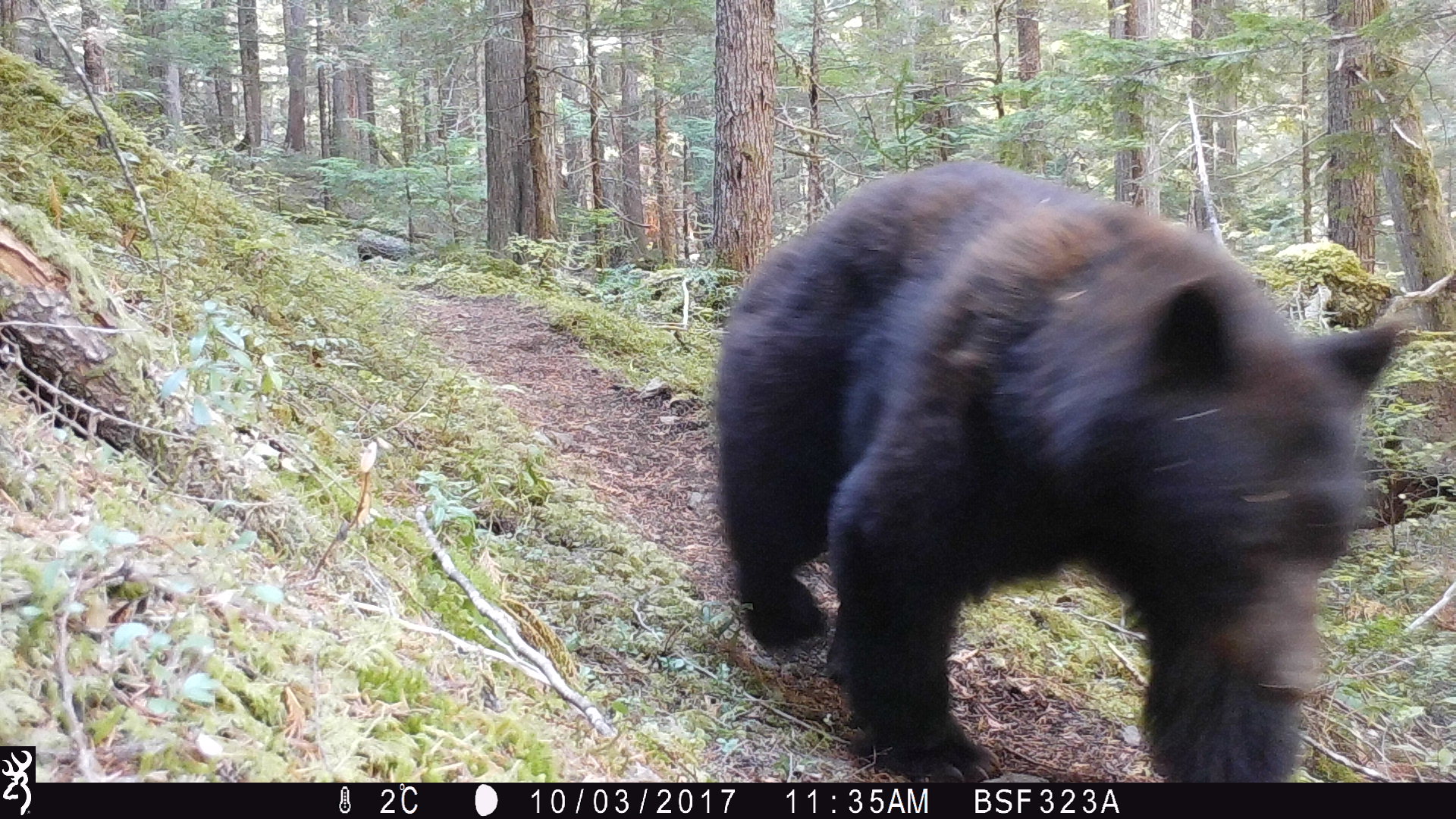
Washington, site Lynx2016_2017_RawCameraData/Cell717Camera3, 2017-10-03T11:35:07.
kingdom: Animalia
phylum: Chordata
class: Mammalia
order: Carnivora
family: Ursidae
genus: Ursus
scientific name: Ursus americanus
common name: american black bear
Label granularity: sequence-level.